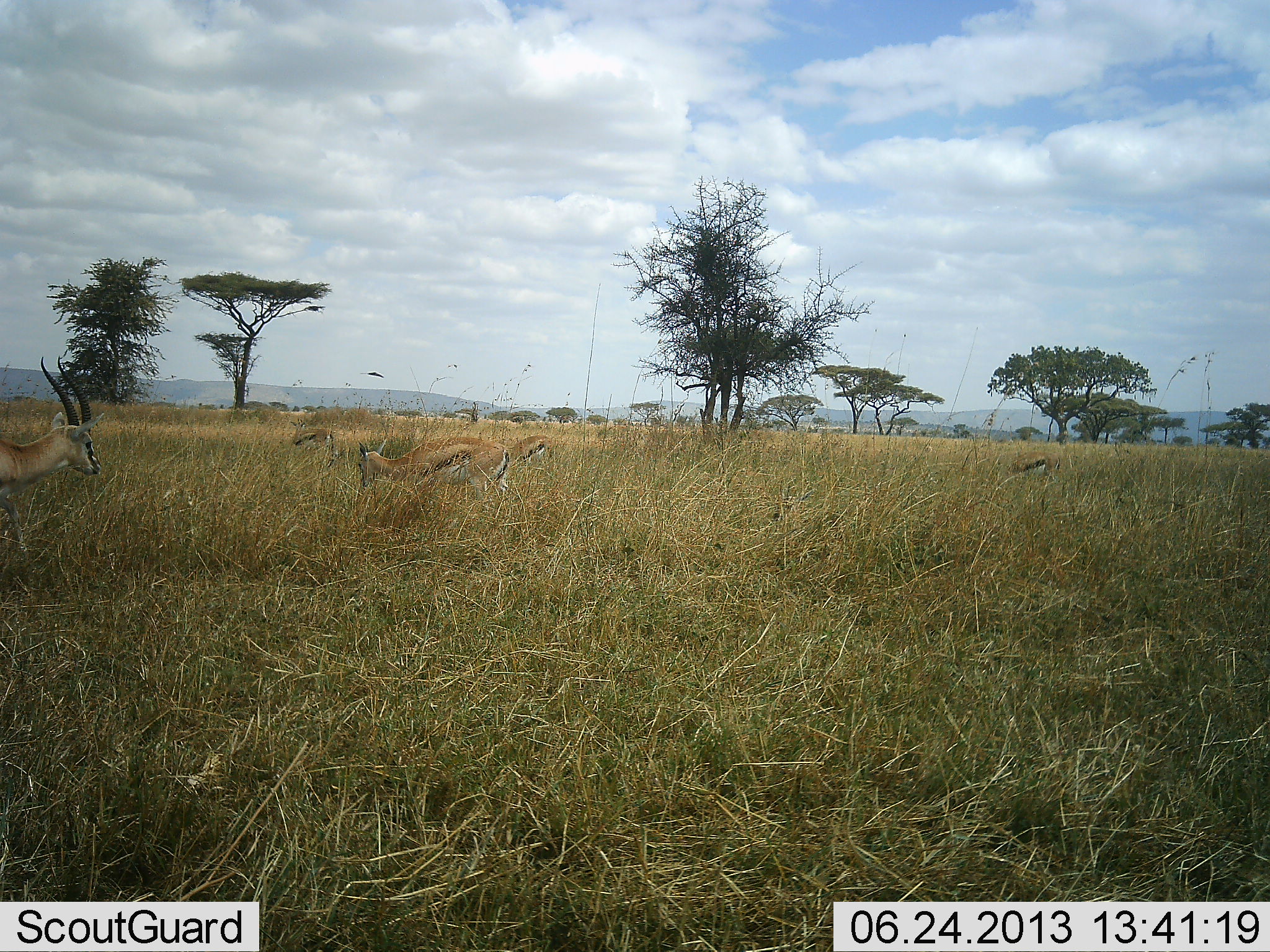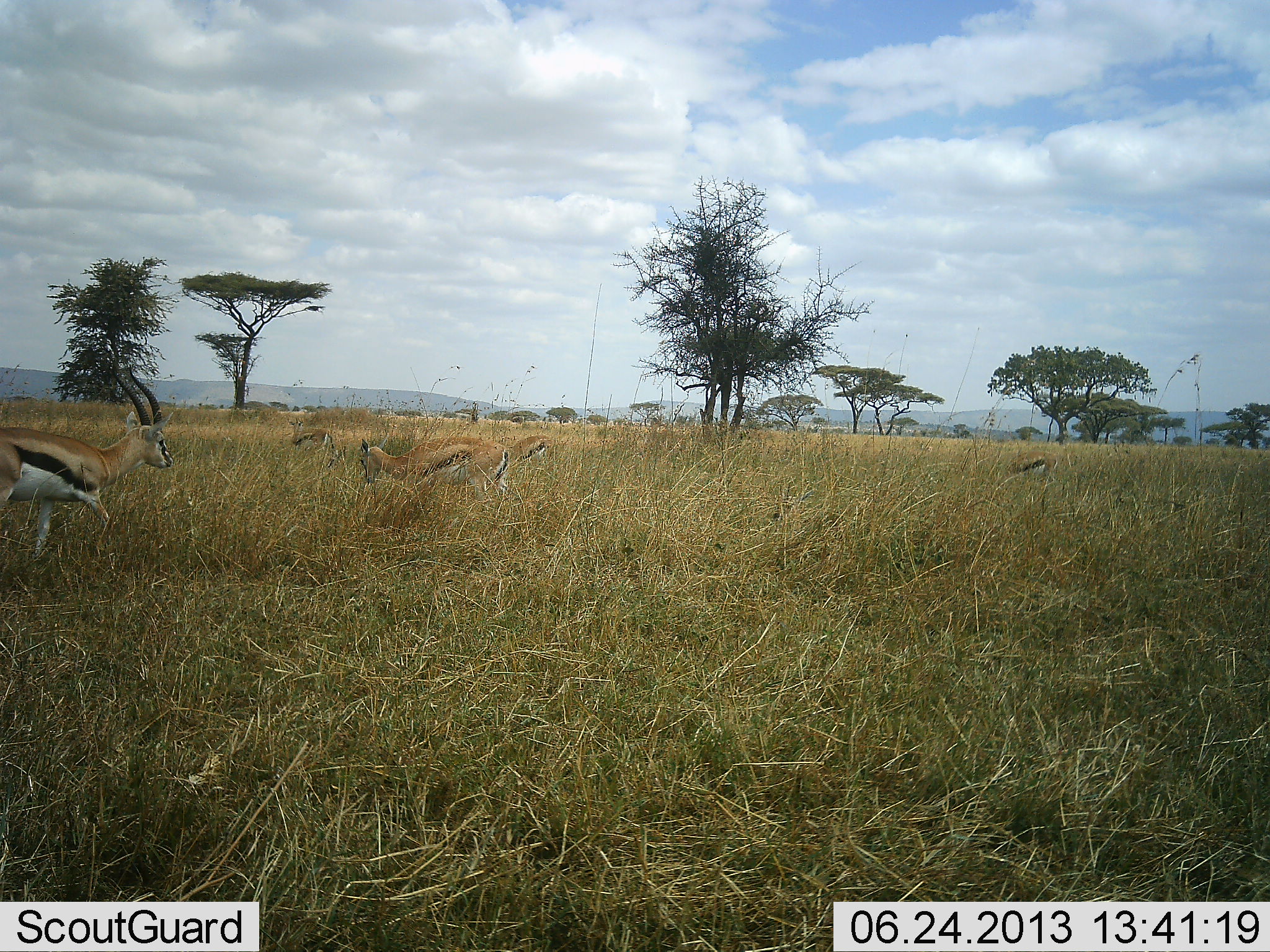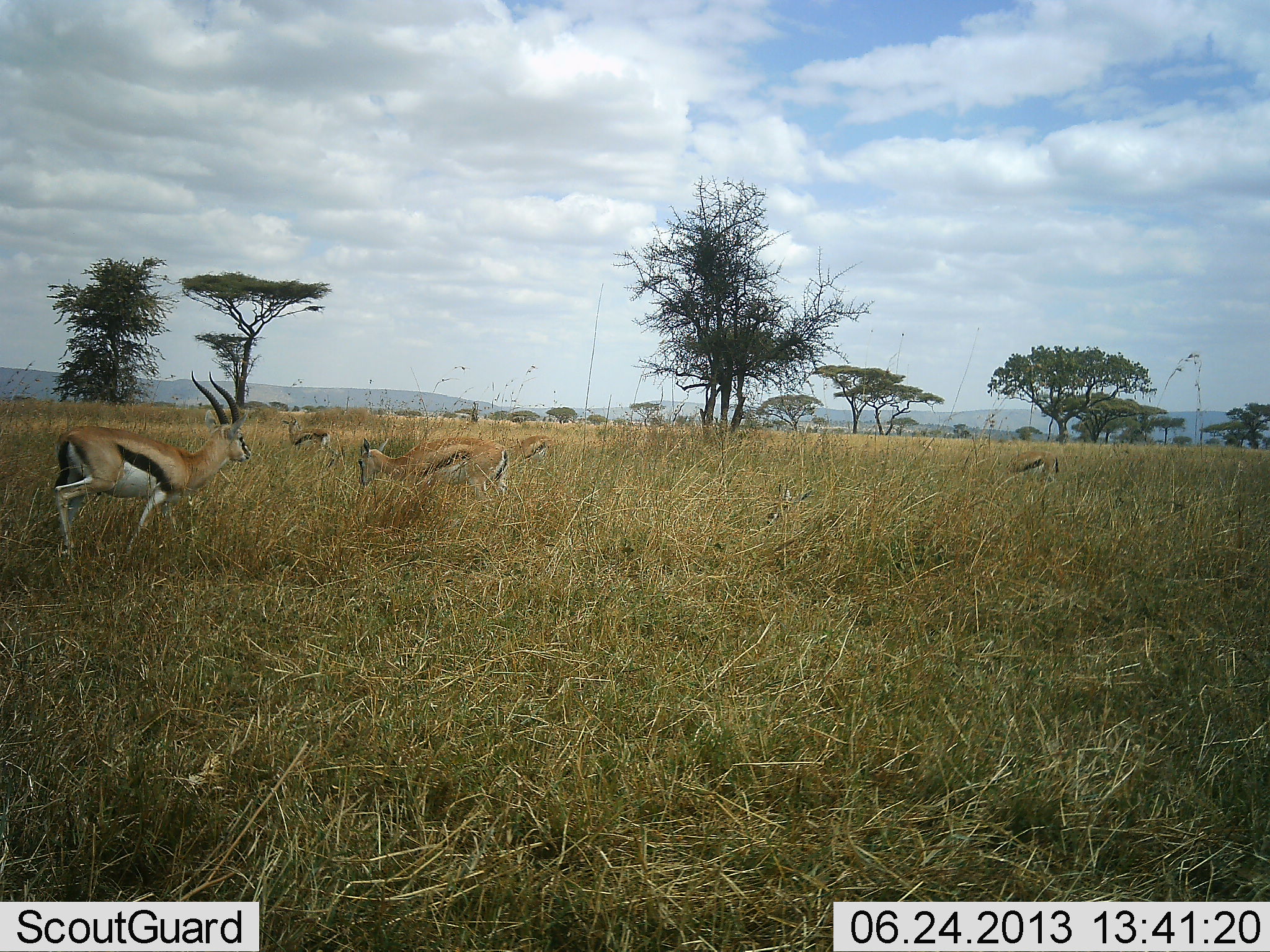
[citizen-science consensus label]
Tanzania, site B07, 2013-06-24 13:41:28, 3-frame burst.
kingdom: Animalia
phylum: Chordata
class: Mammalia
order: Artiodactyla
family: Bovidae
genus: Eudorcas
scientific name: Eudorcas thomsonii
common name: thomson's gazelle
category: gazellethomsons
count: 5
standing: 50%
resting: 10%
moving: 60%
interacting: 0%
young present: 20%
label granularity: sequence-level